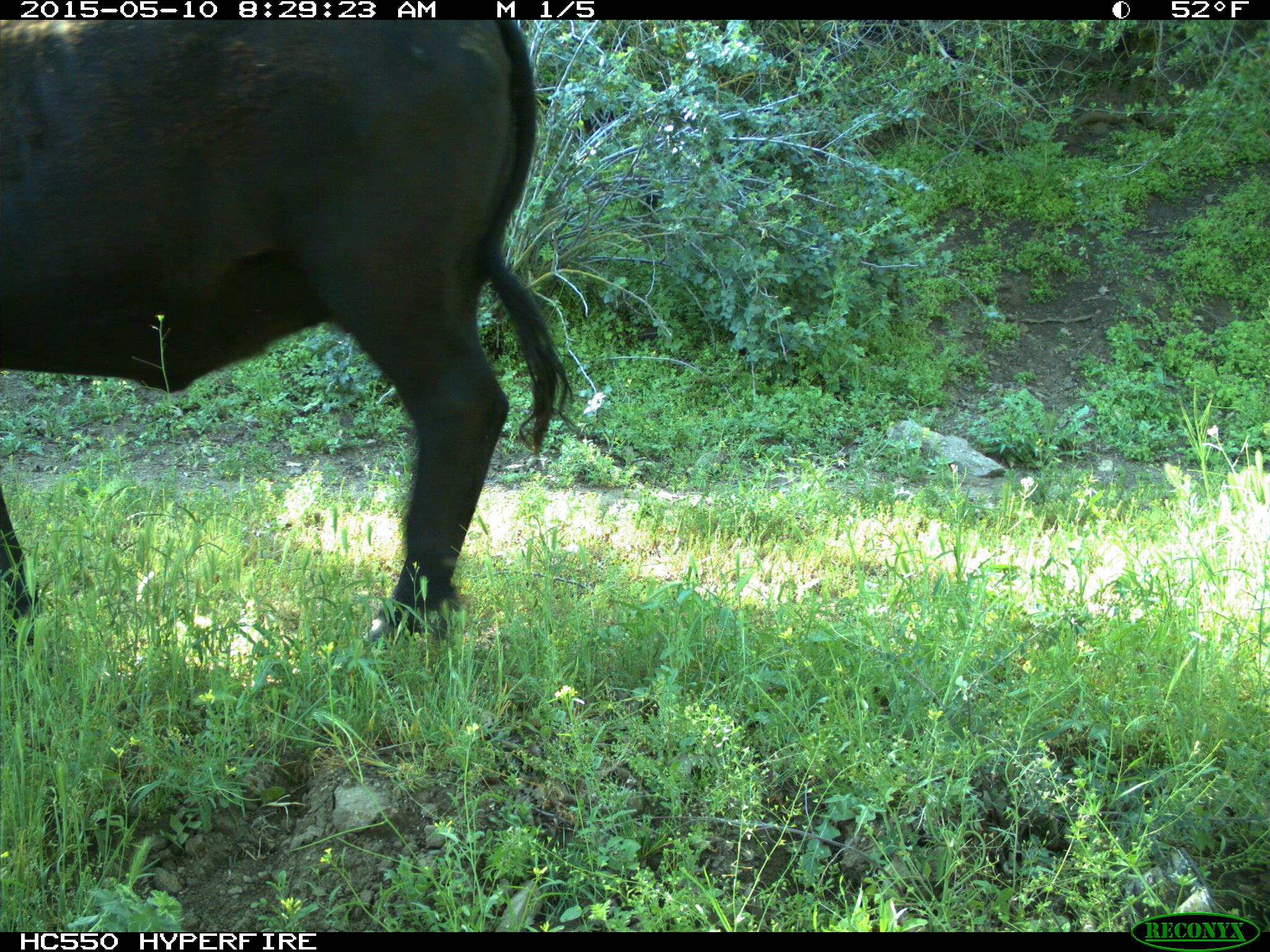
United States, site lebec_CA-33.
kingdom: Animalia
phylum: Chordata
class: Mammalia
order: Artiodactyla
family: Bovidae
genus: Bos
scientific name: Bos taurus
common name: domestic cow